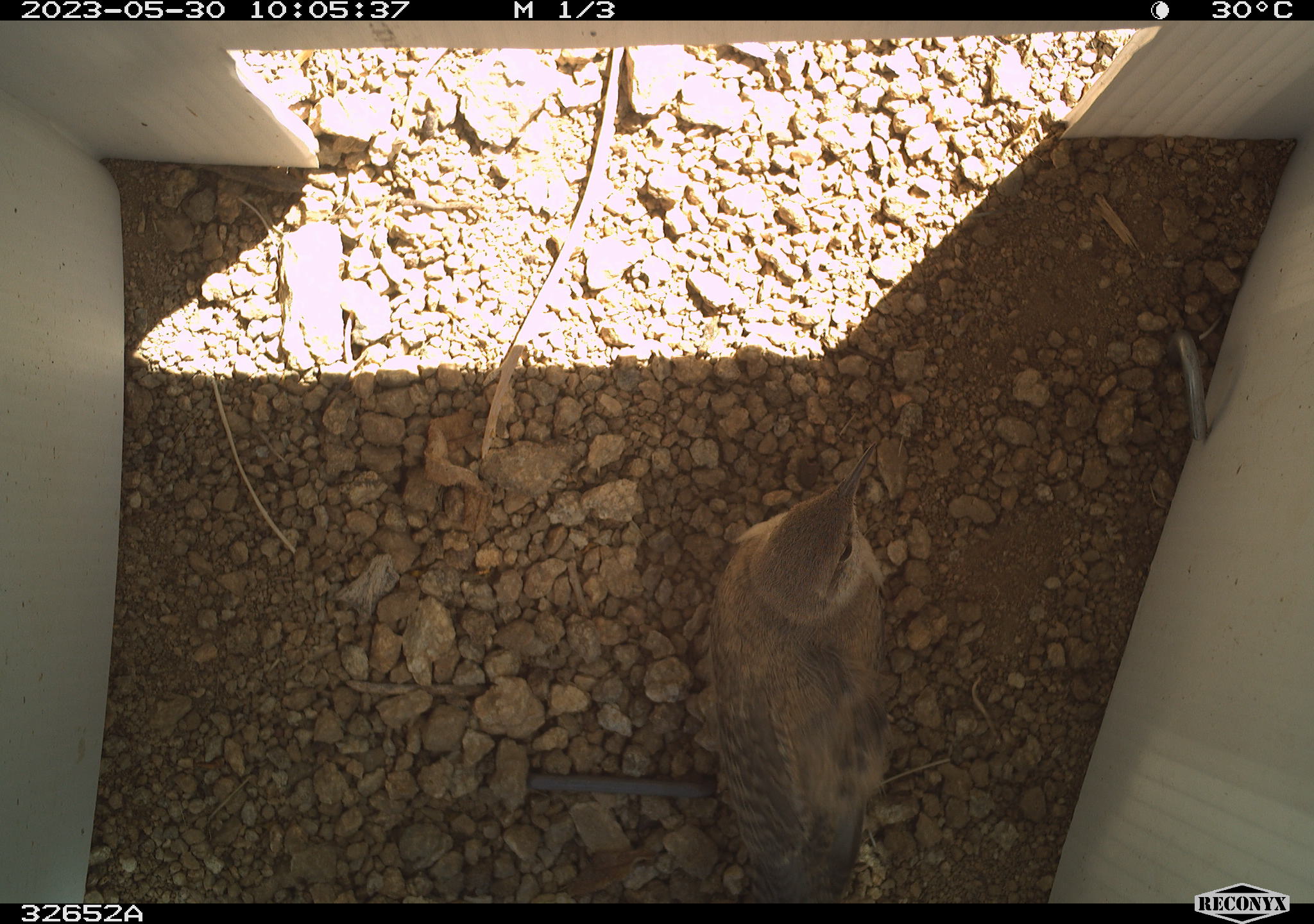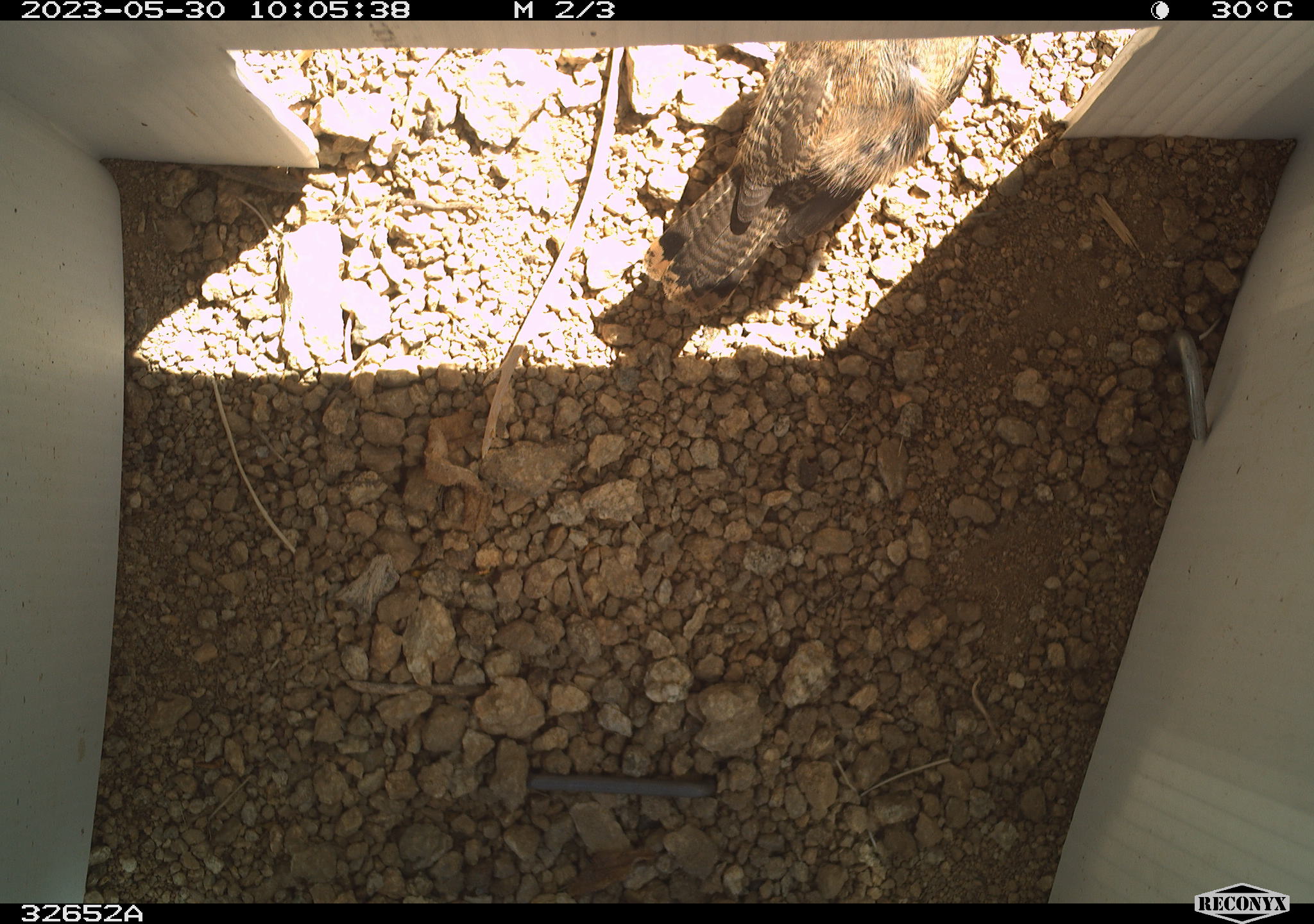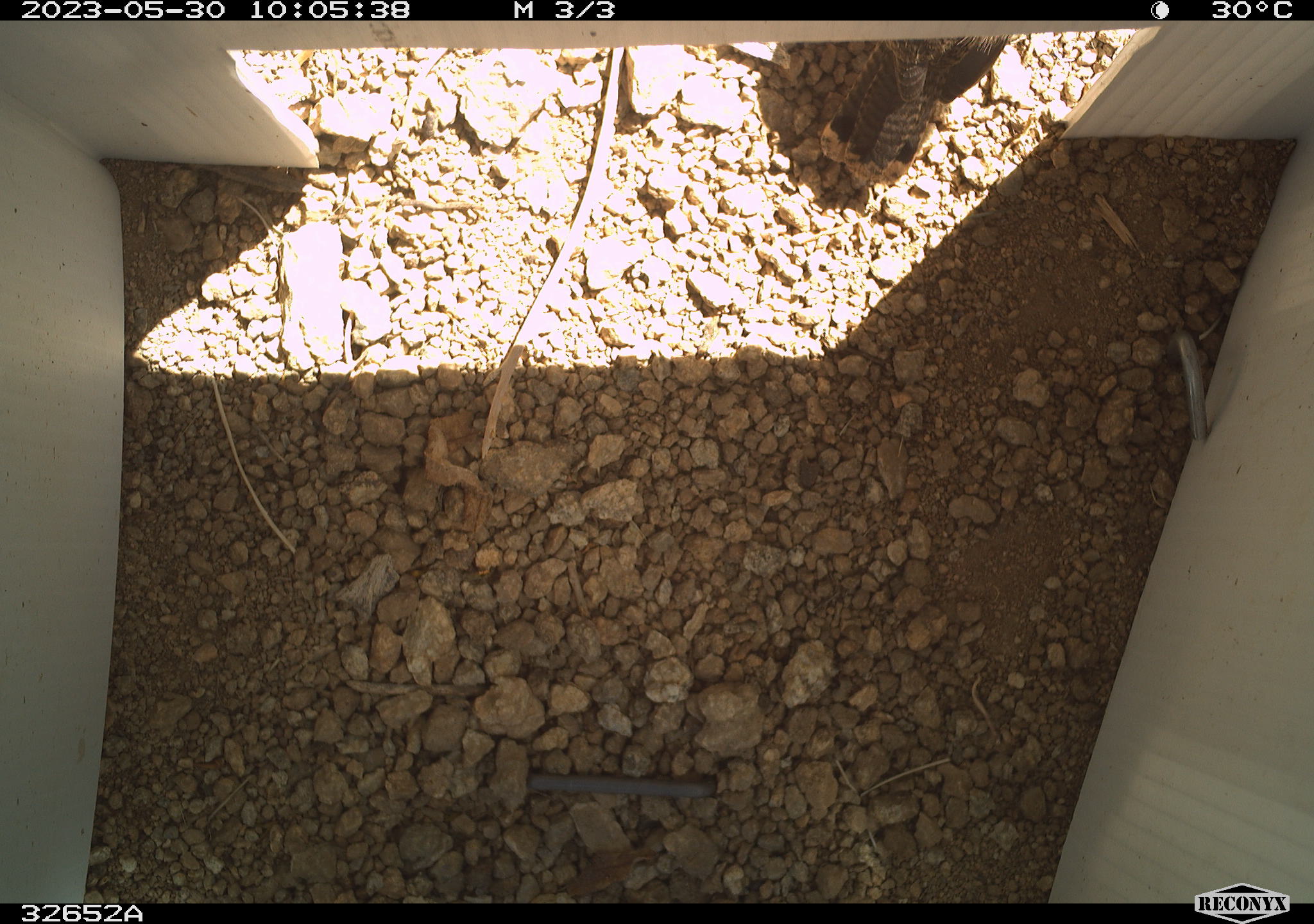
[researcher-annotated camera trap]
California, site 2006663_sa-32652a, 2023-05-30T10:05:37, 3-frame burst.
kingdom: Animalia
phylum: Chordata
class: Aves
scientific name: Aves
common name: bird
Bird (Aves).